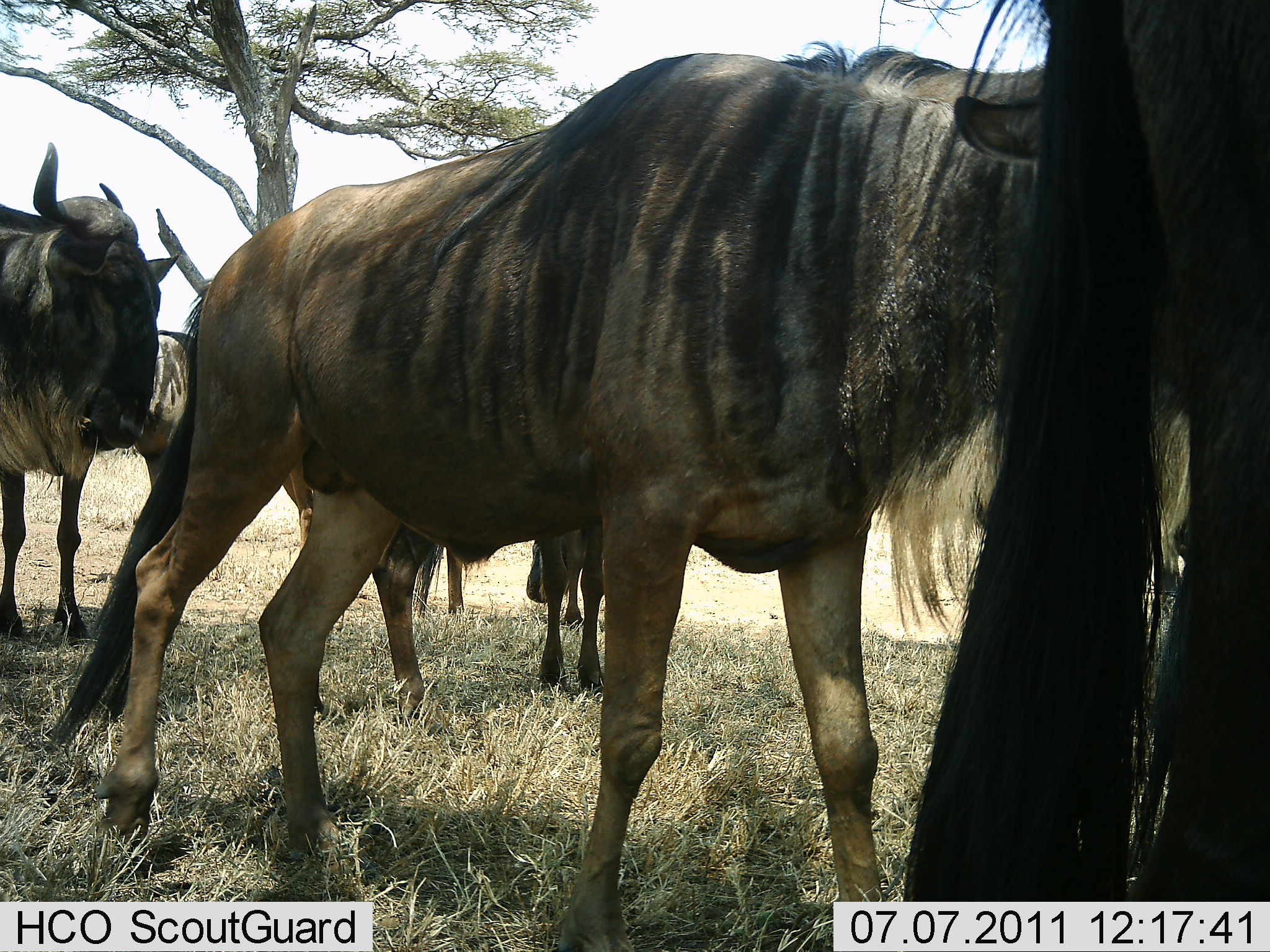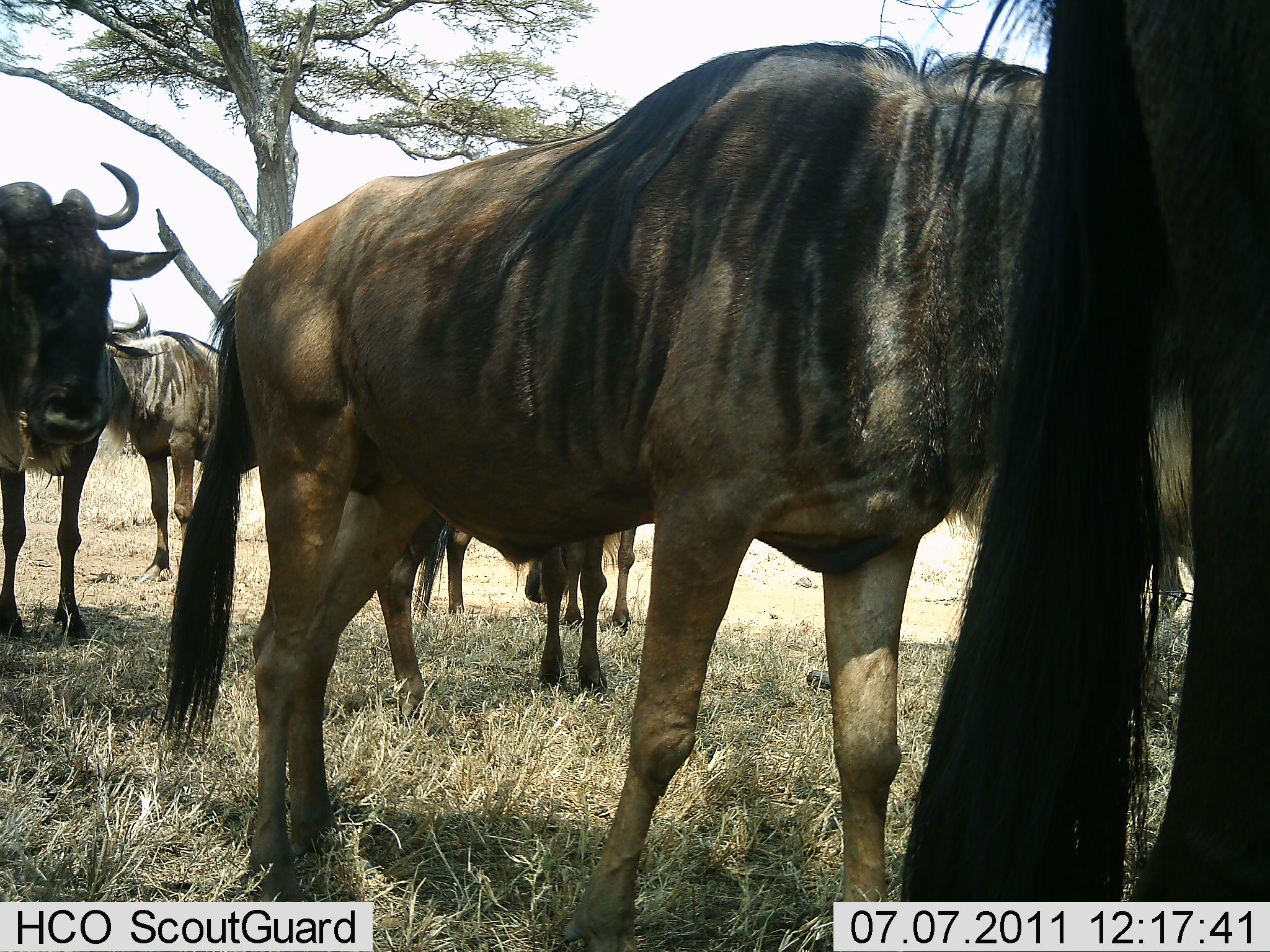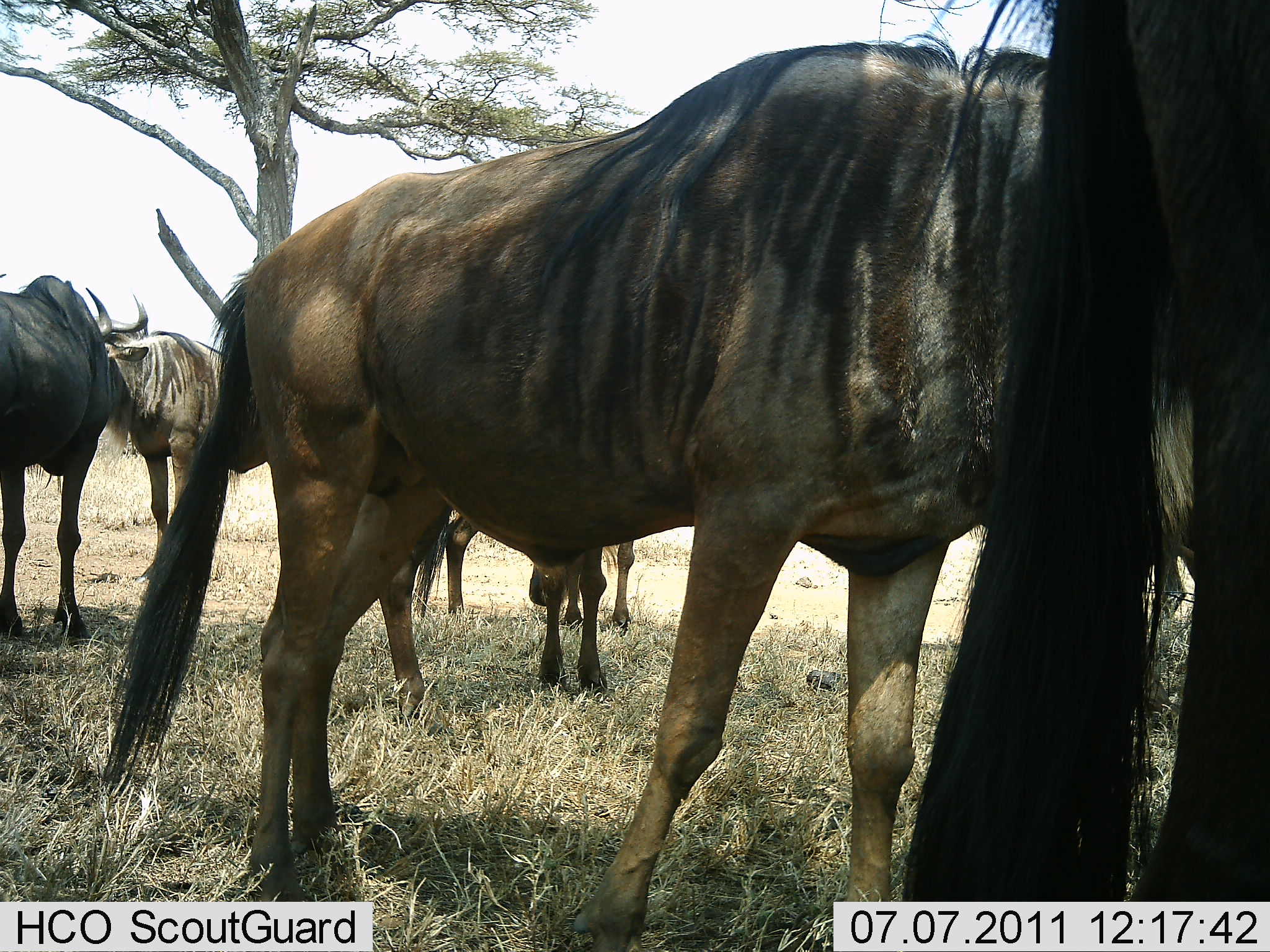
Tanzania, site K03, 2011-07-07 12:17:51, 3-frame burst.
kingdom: Animalia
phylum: Chordata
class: Mammalia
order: Artiodactyla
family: Bovidae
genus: Connochaetes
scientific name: Connochaetes taurinus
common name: blue wildebeest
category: wildebeest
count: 6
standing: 100%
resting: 9%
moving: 27%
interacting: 0%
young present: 0%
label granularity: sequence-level